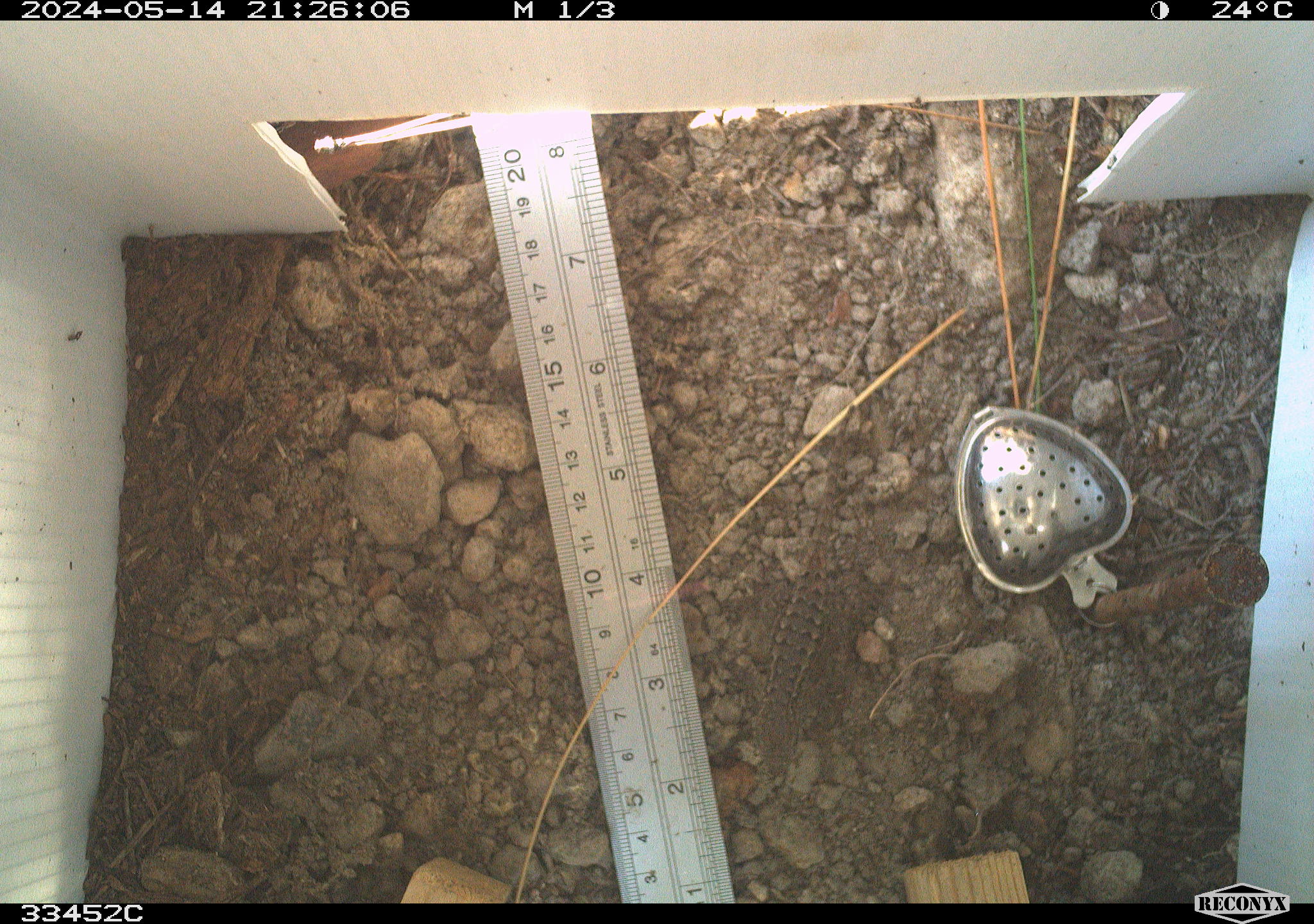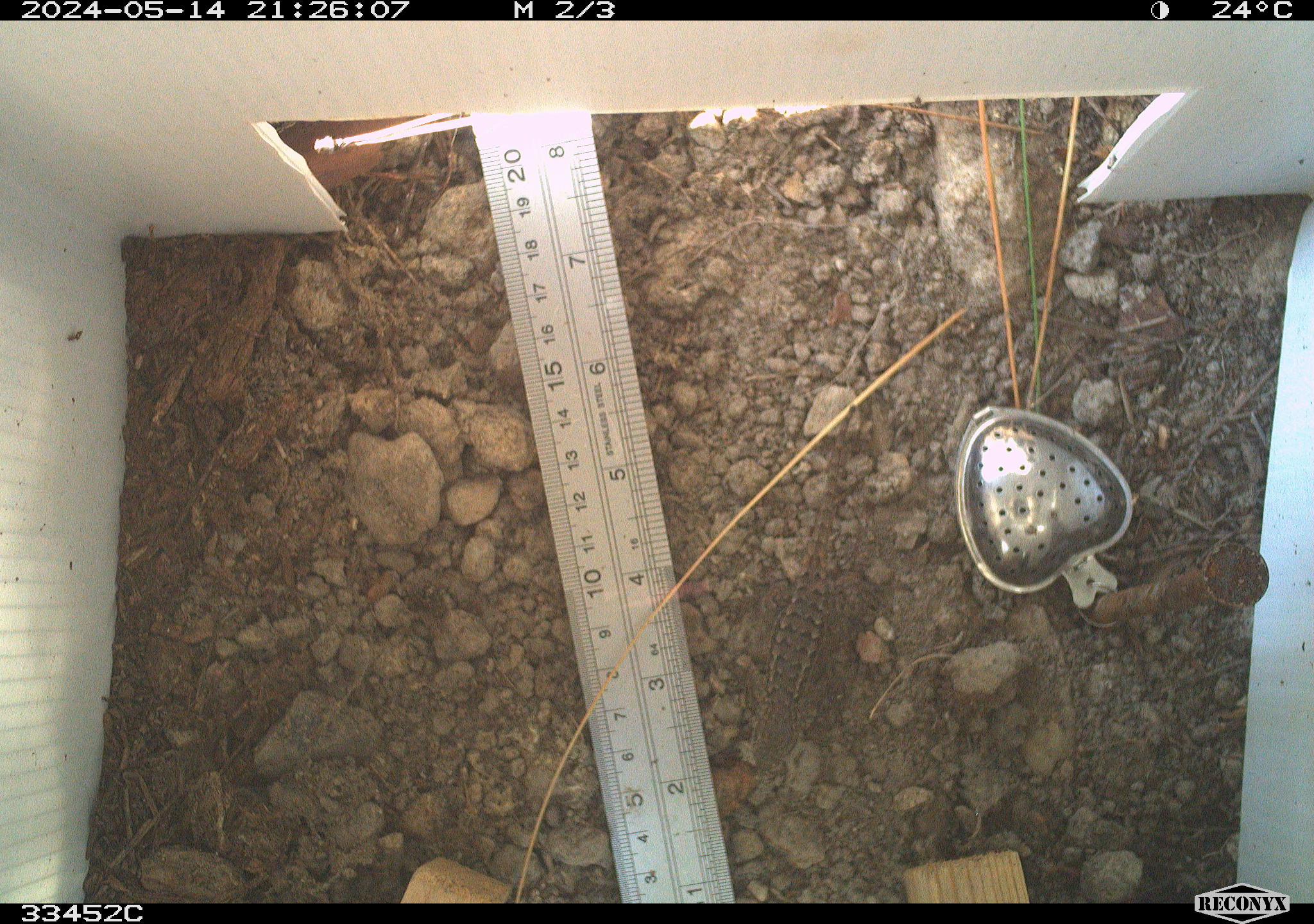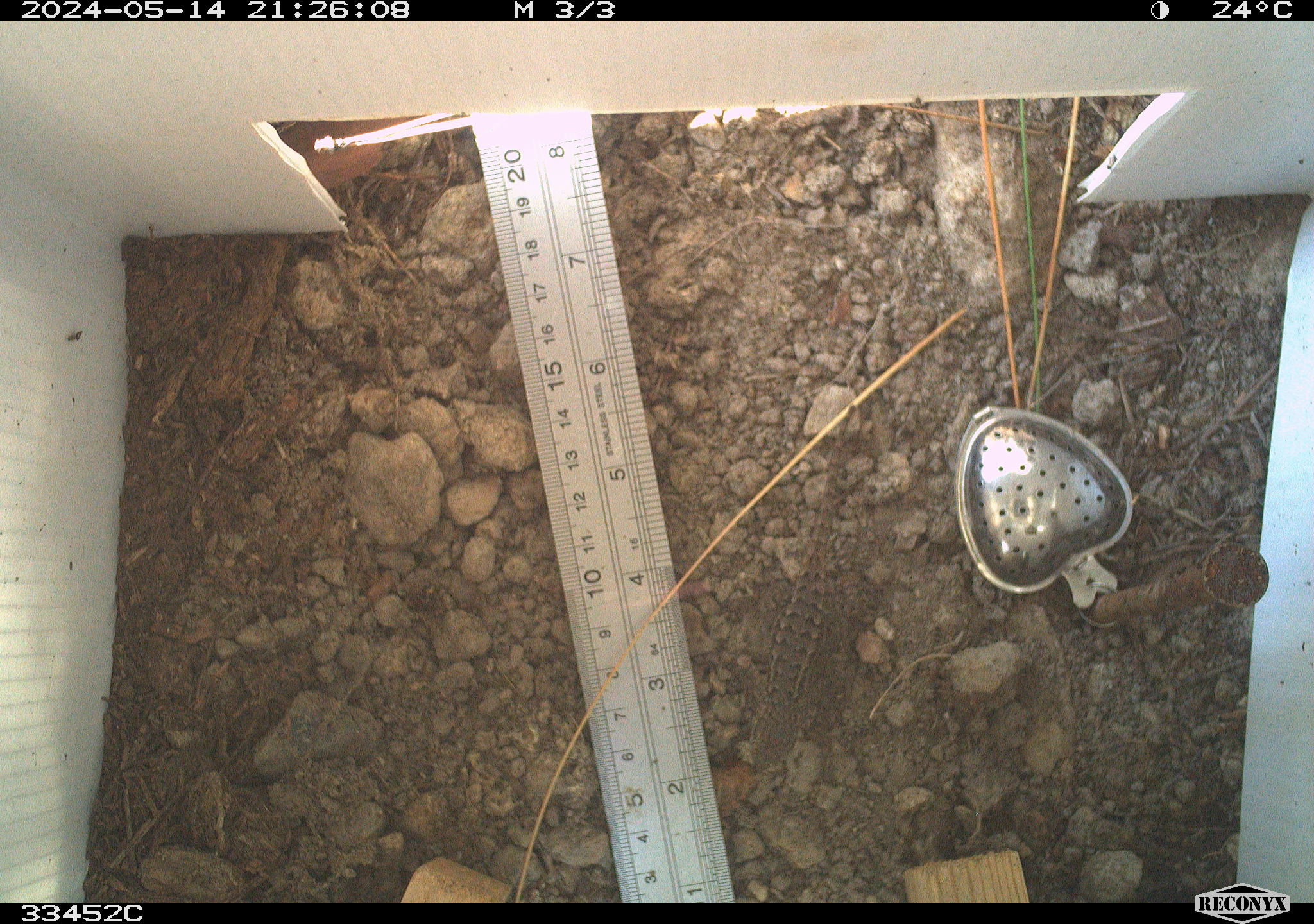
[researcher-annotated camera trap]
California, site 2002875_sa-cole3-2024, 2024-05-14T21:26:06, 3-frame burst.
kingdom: Animalia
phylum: Chordata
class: Reptilia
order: Squamata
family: Phrynosomatidae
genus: Sceloporus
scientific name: Sceloporus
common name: spiny lizards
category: sceloporus species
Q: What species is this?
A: Sceloporus species (spiny lizards) (Sceloporus).